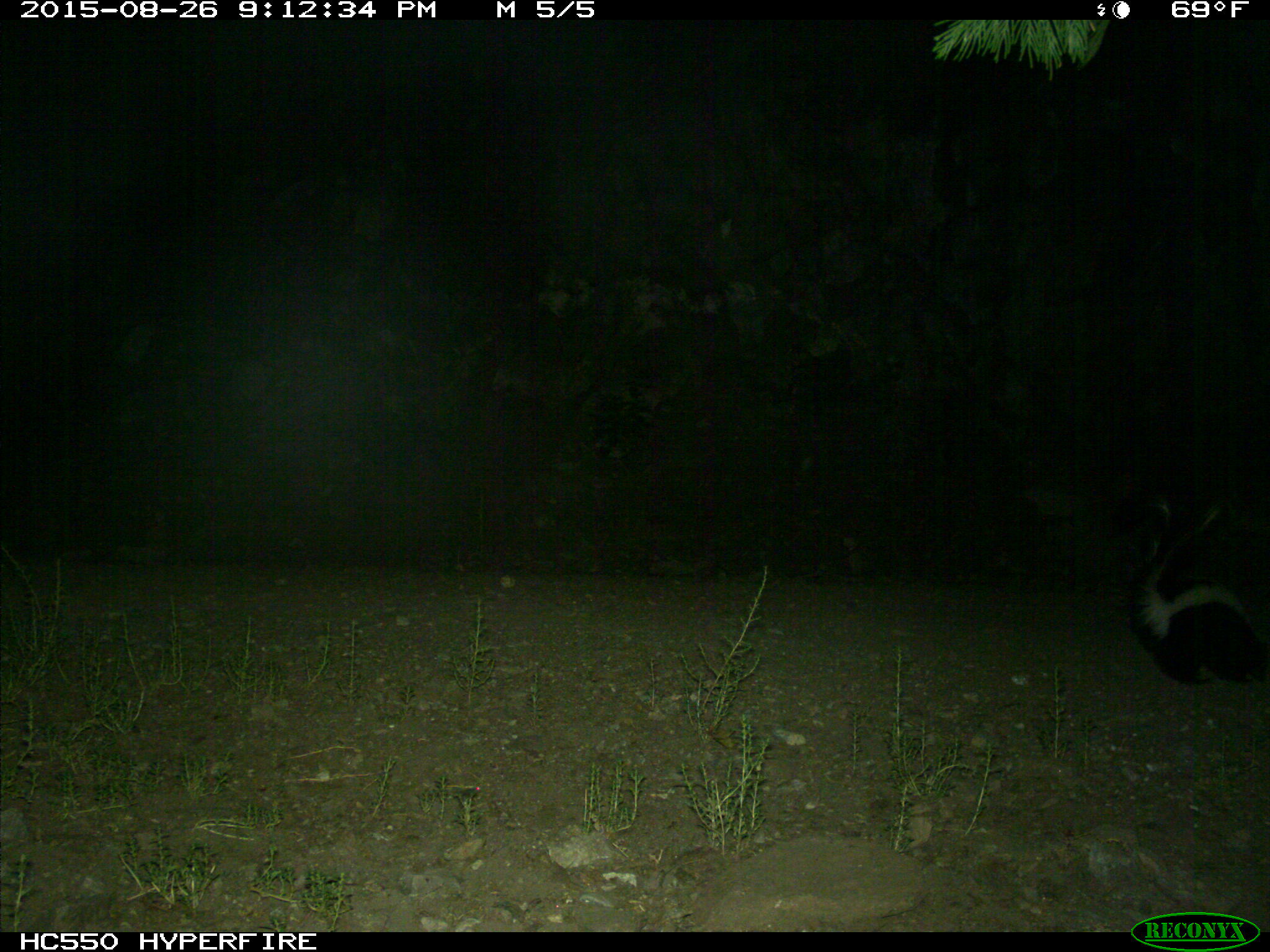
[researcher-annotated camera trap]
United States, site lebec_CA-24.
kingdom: Animalia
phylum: Chordata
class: Mammalia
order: Carnivora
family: Mephitidae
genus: Mephitis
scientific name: Mephitis mephitis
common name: striped skunk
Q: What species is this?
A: Mephitis mephitis (striped skunk).